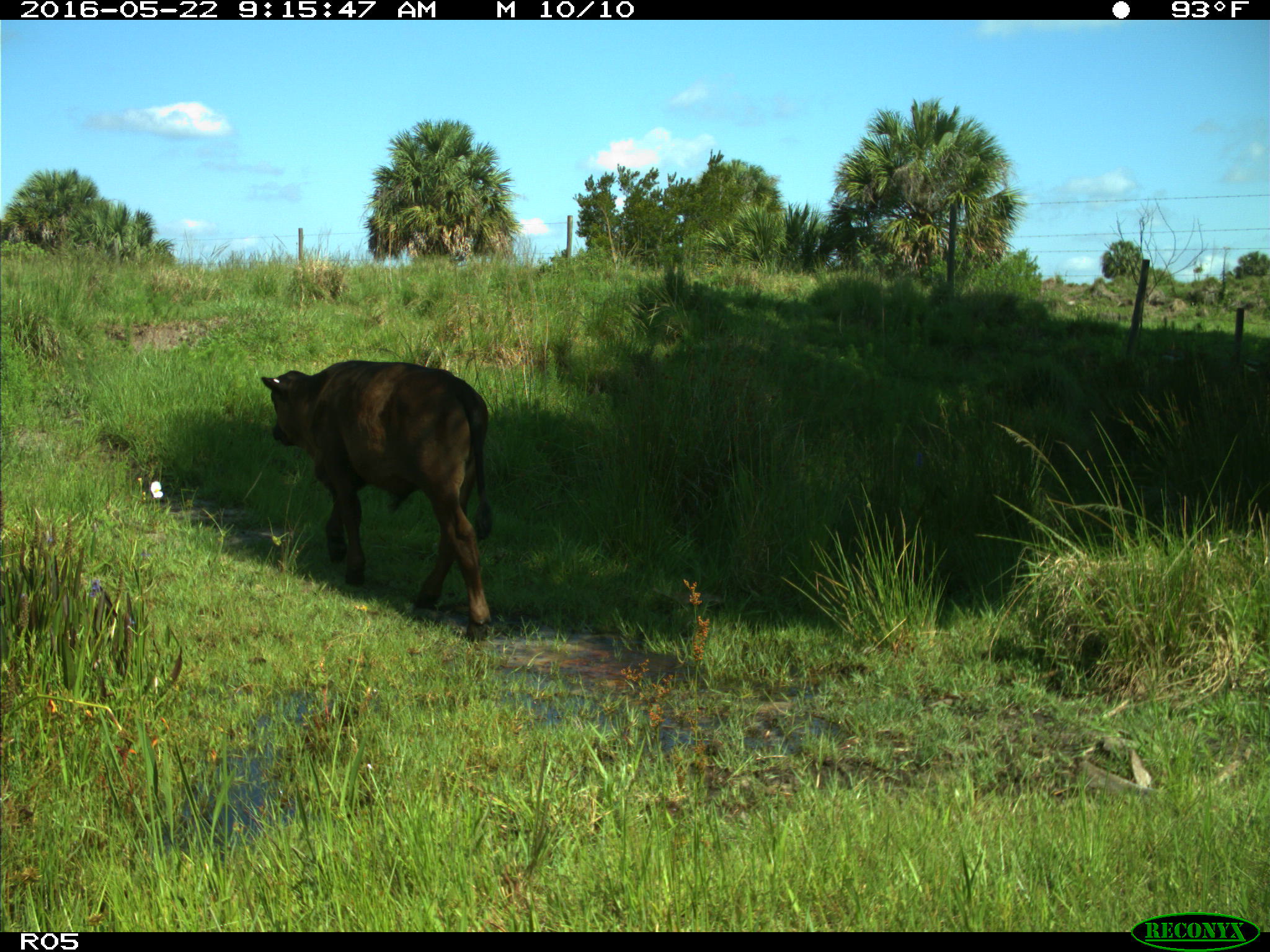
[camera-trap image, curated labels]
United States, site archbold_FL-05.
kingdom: Animalia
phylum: Chordata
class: Mammalia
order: Artiodactyla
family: Bovidae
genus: Bos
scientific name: Bos taurus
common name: domestic cow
Bos taurus (domestic cow).